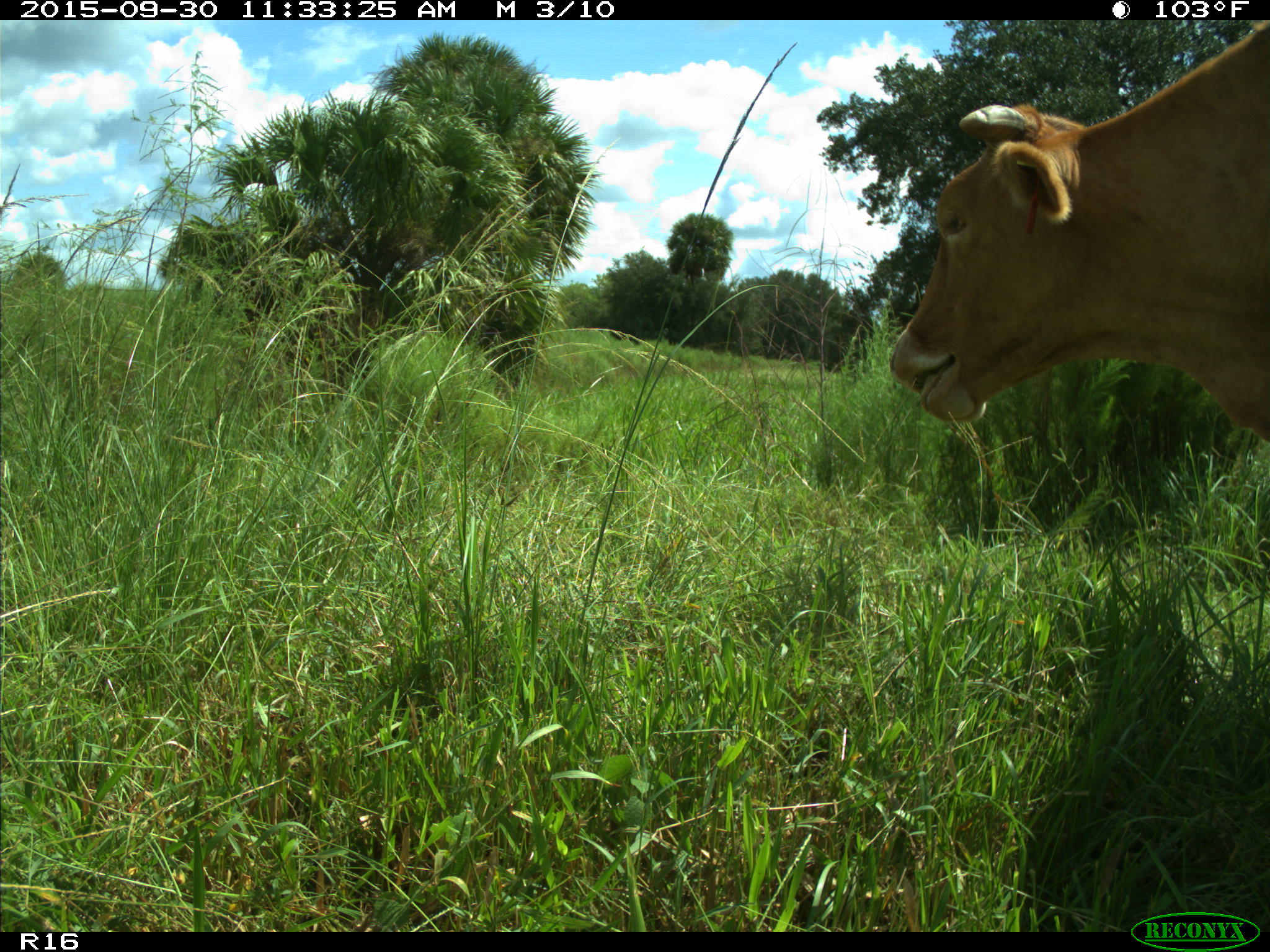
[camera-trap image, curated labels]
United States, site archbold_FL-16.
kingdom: Animalia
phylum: Chordata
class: Mammalia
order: Artiodactyla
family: Bovidae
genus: Bos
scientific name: Bos taurus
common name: domestic cow